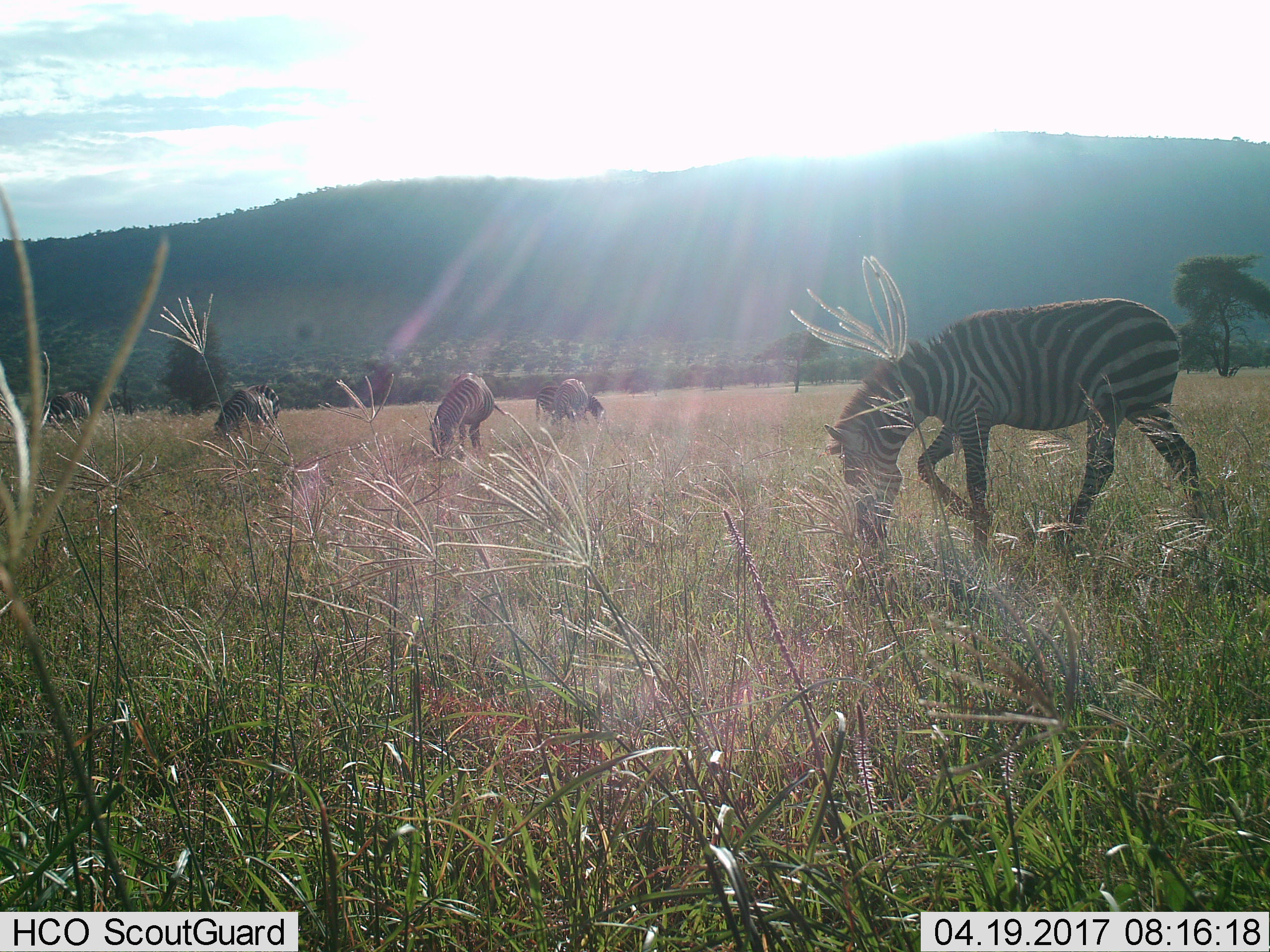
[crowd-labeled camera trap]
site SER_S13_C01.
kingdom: Animalia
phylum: Chordata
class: Mammalia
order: Perissodactyla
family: Equidae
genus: Equus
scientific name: Equus quagga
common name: plains zebra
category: zebraplains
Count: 6.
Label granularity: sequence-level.